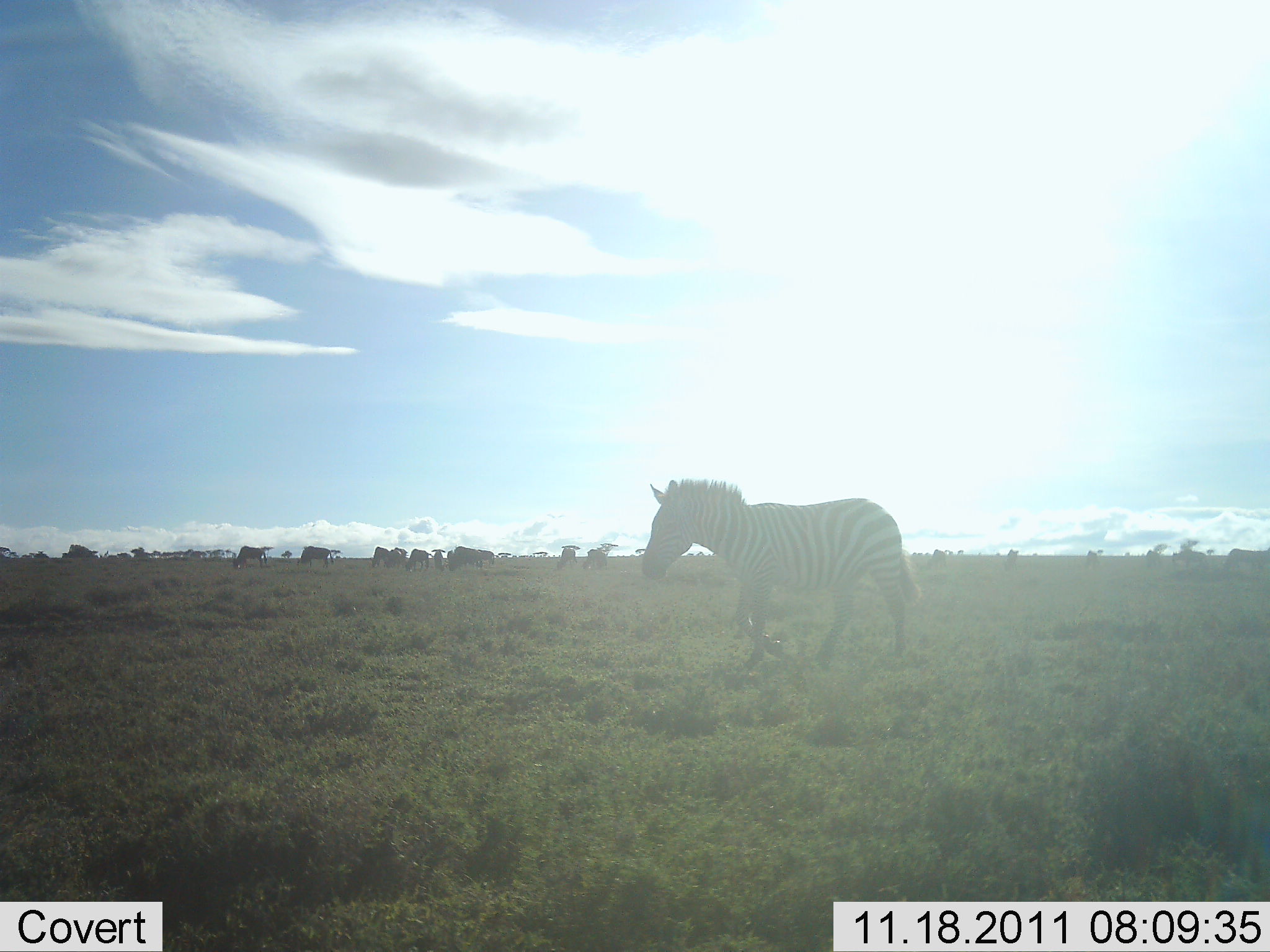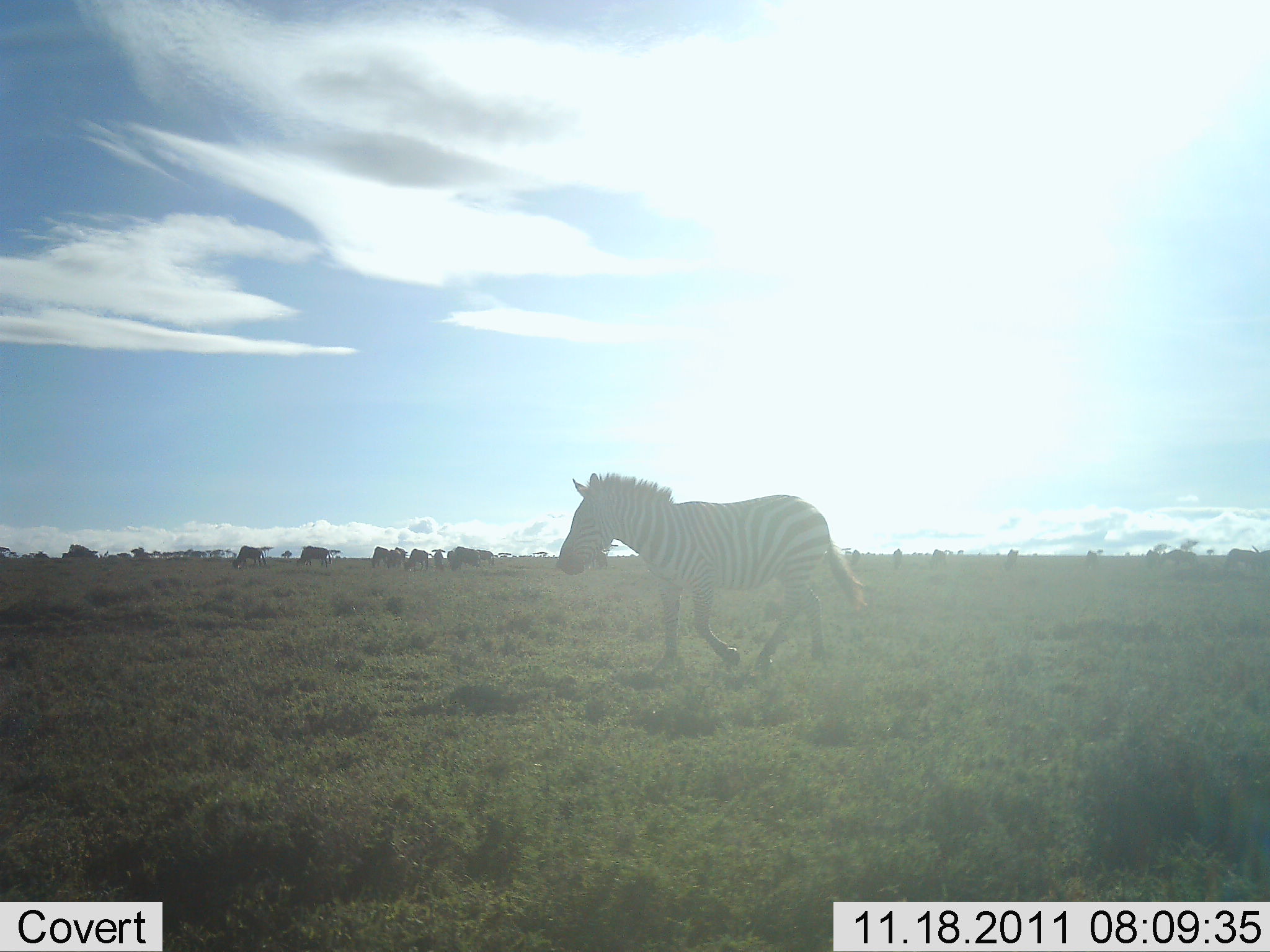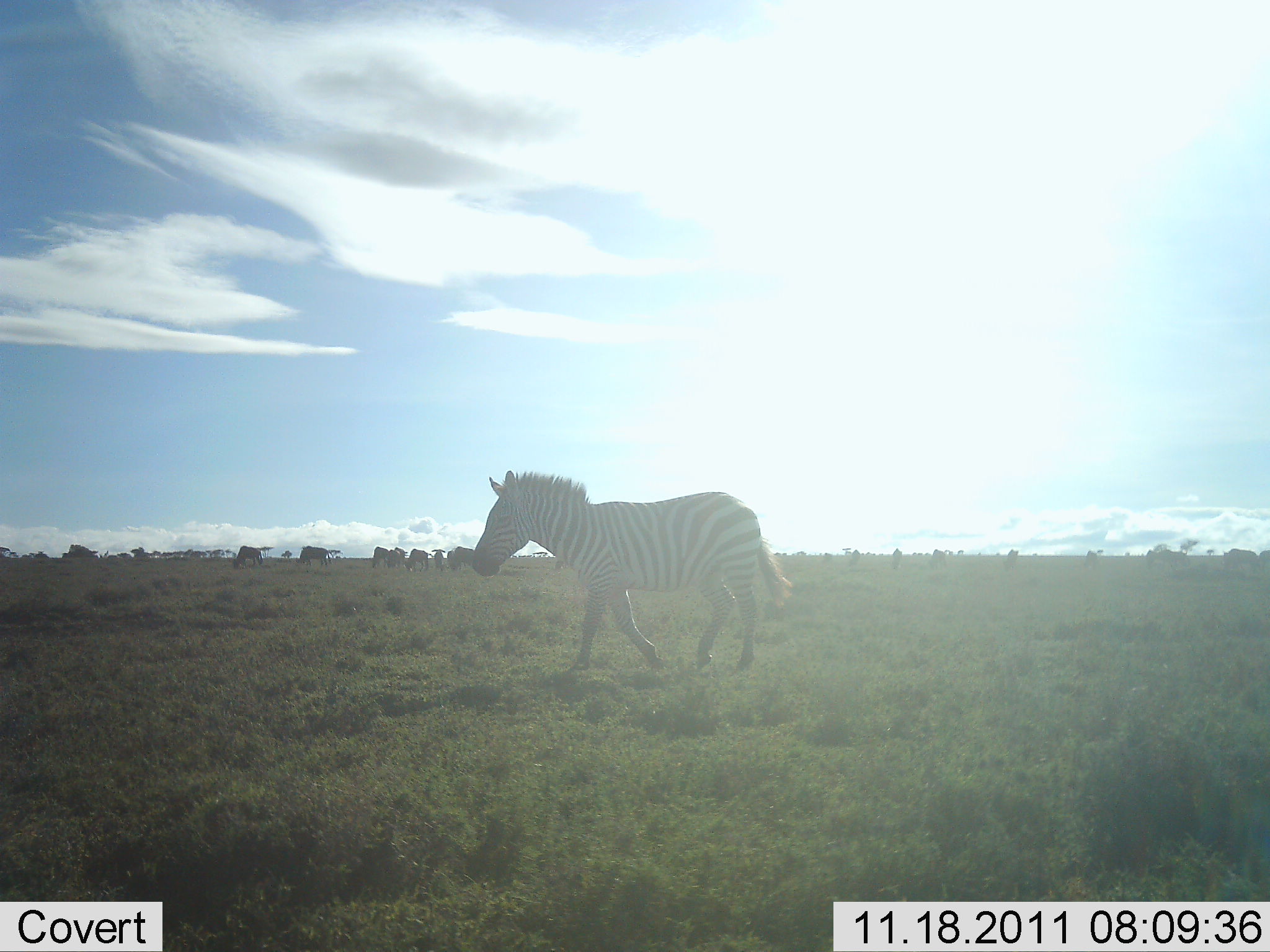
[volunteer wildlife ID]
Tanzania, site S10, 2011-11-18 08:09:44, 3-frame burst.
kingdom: Animalia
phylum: Chordata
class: Mammalia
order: Perissodactyla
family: Equidae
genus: Equus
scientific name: Equus quagga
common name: plains zebra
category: zebra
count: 1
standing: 25%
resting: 0%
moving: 94%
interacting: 6%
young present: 0%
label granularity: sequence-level